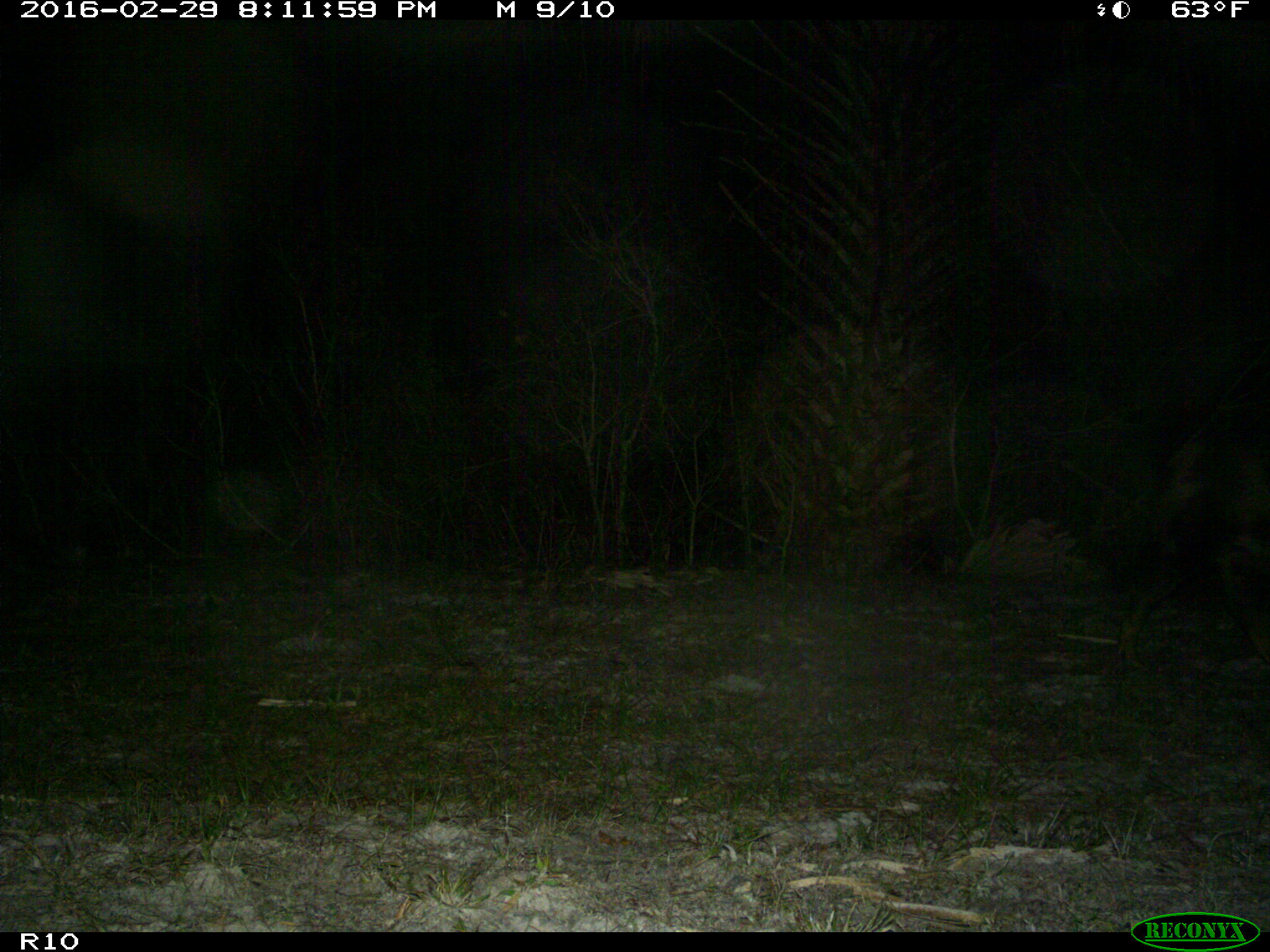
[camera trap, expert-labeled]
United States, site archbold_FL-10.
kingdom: Animalia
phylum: Chordata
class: Mammalia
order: Artiodactyla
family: Suidae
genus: Sus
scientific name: Sus scrofa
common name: wild boar